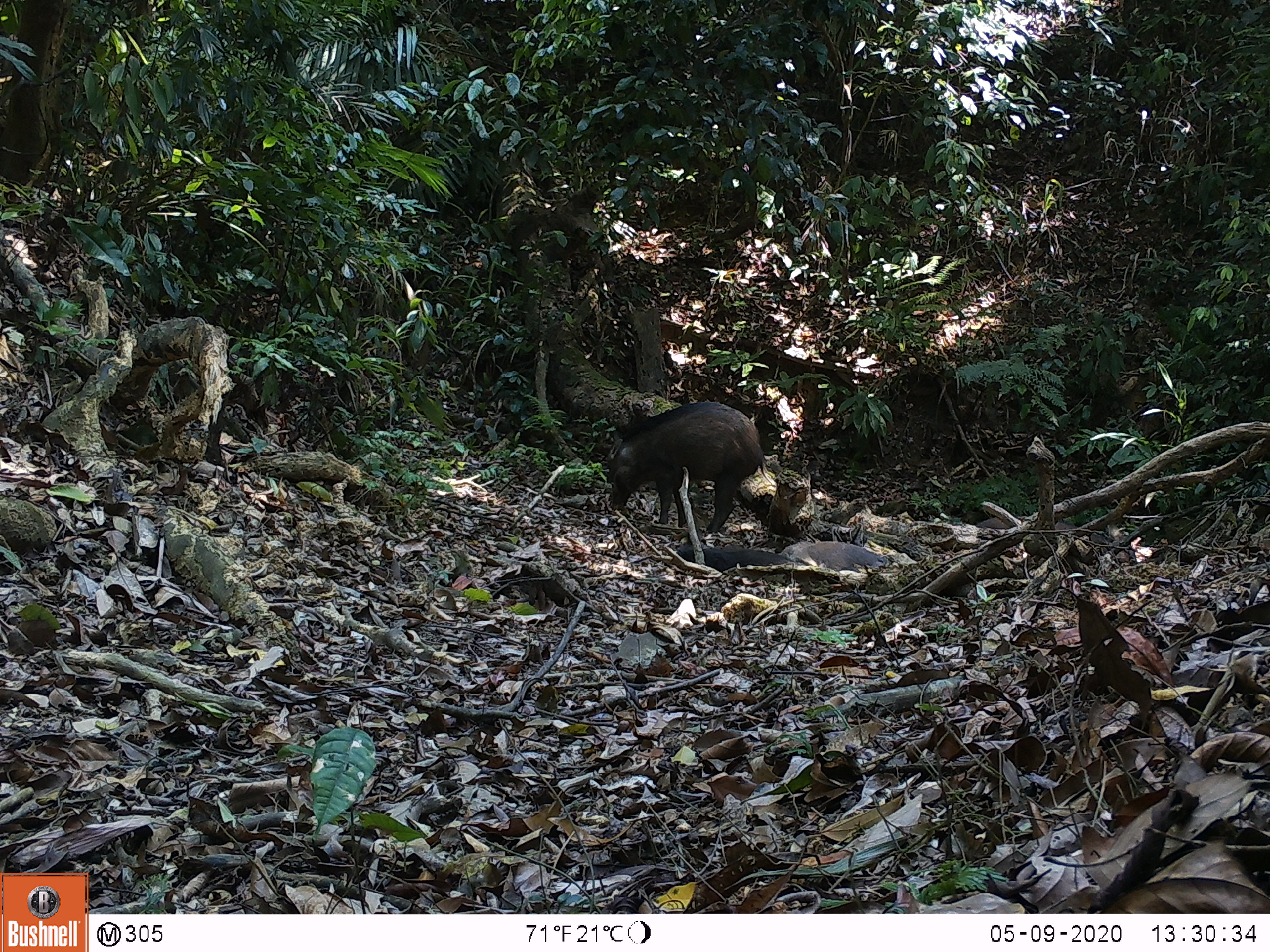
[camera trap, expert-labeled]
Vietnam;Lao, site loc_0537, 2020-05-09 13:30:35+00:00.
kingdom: Animalia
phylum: Chordata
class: Mammalia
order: Artiodactyla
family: Suidae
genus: Sus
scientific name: Sus scrofa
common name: eurasian wild pig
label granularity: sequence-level